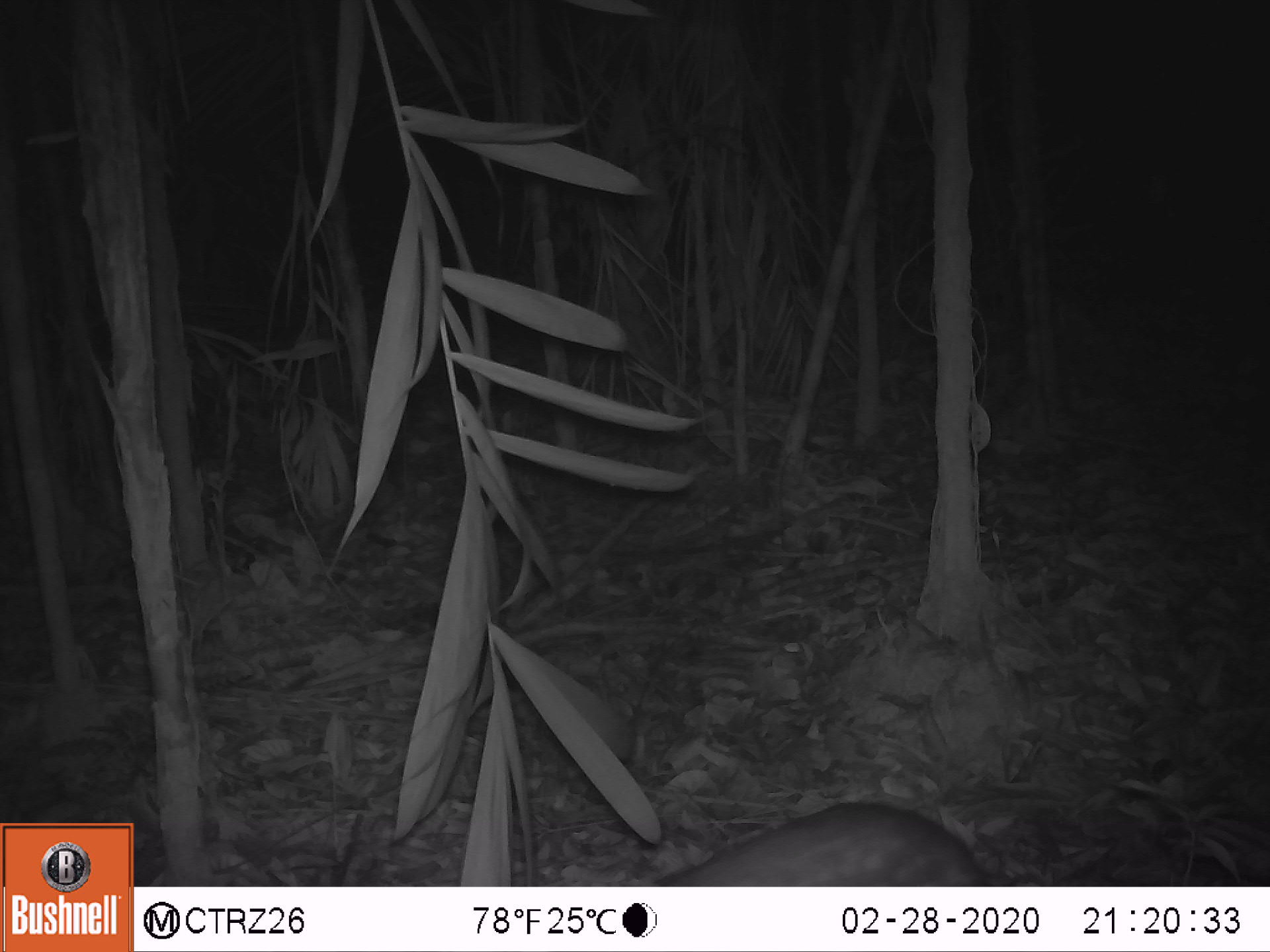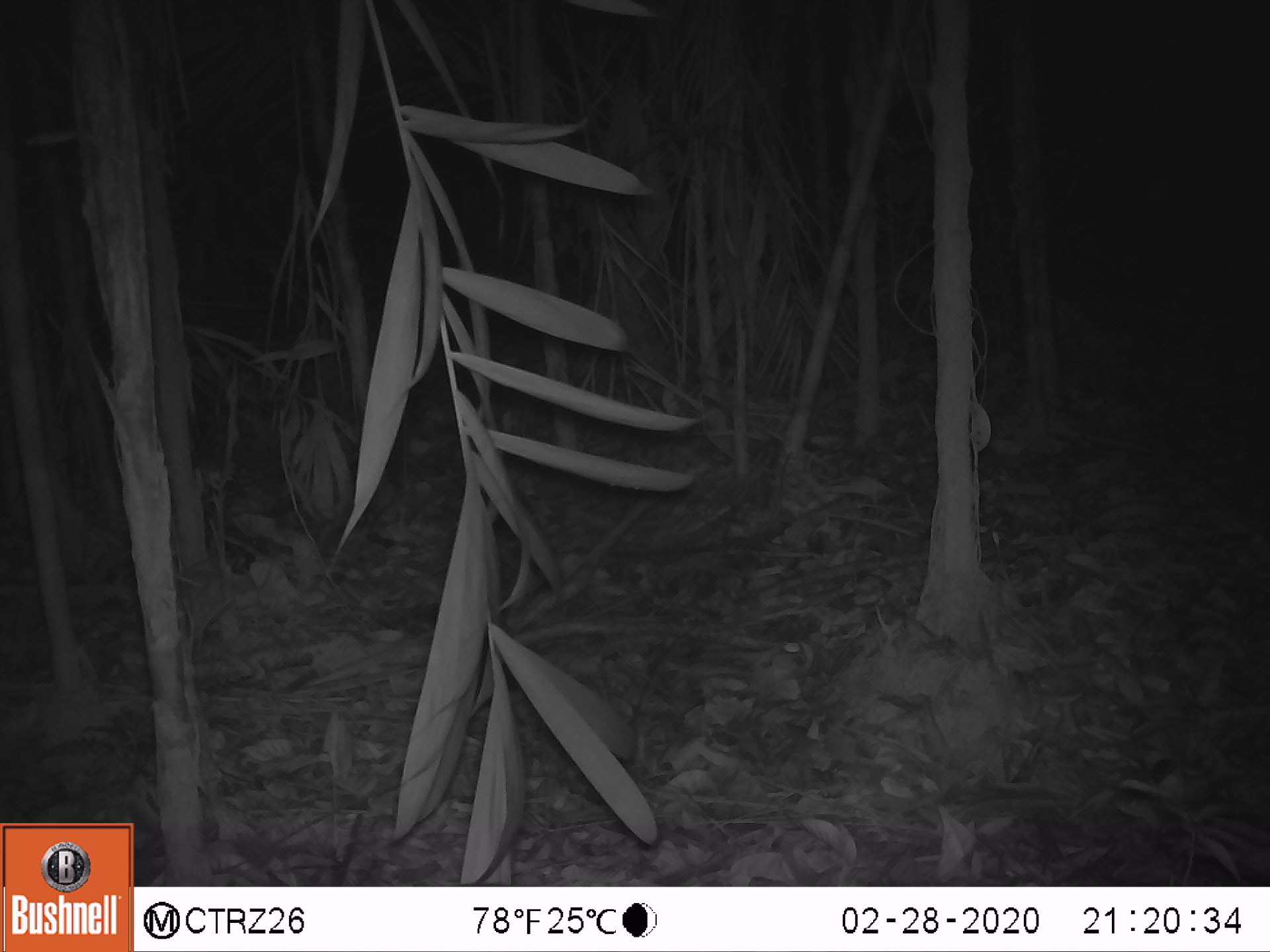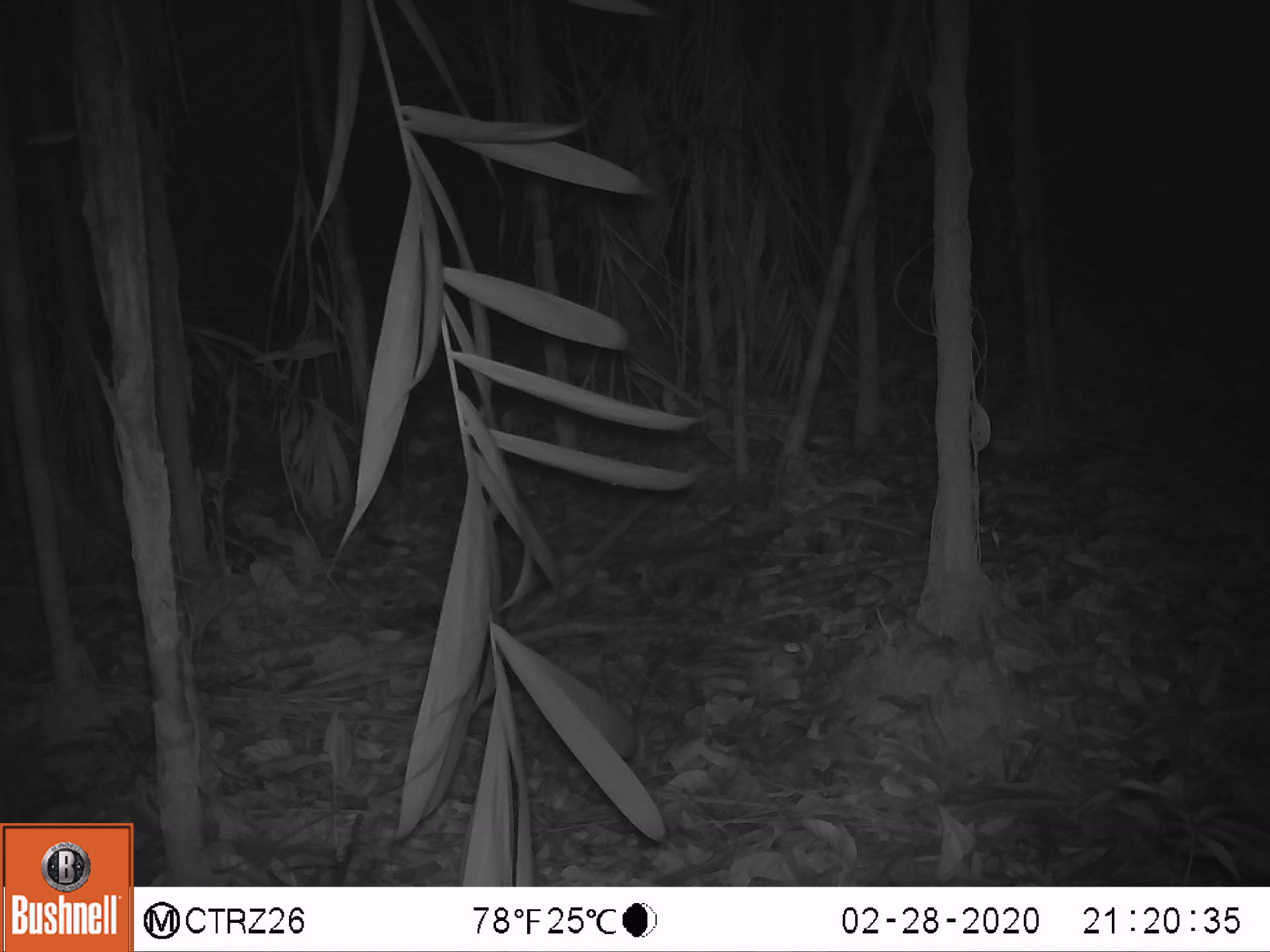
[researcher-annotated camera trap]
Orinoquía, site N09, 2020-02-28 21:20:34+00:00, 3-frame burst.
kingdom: Animalia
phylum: Chordata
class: Mammalia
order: Rodentia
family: Cuniculidae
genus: Cuniculus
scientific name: Cuniculus paca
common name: spotted paca